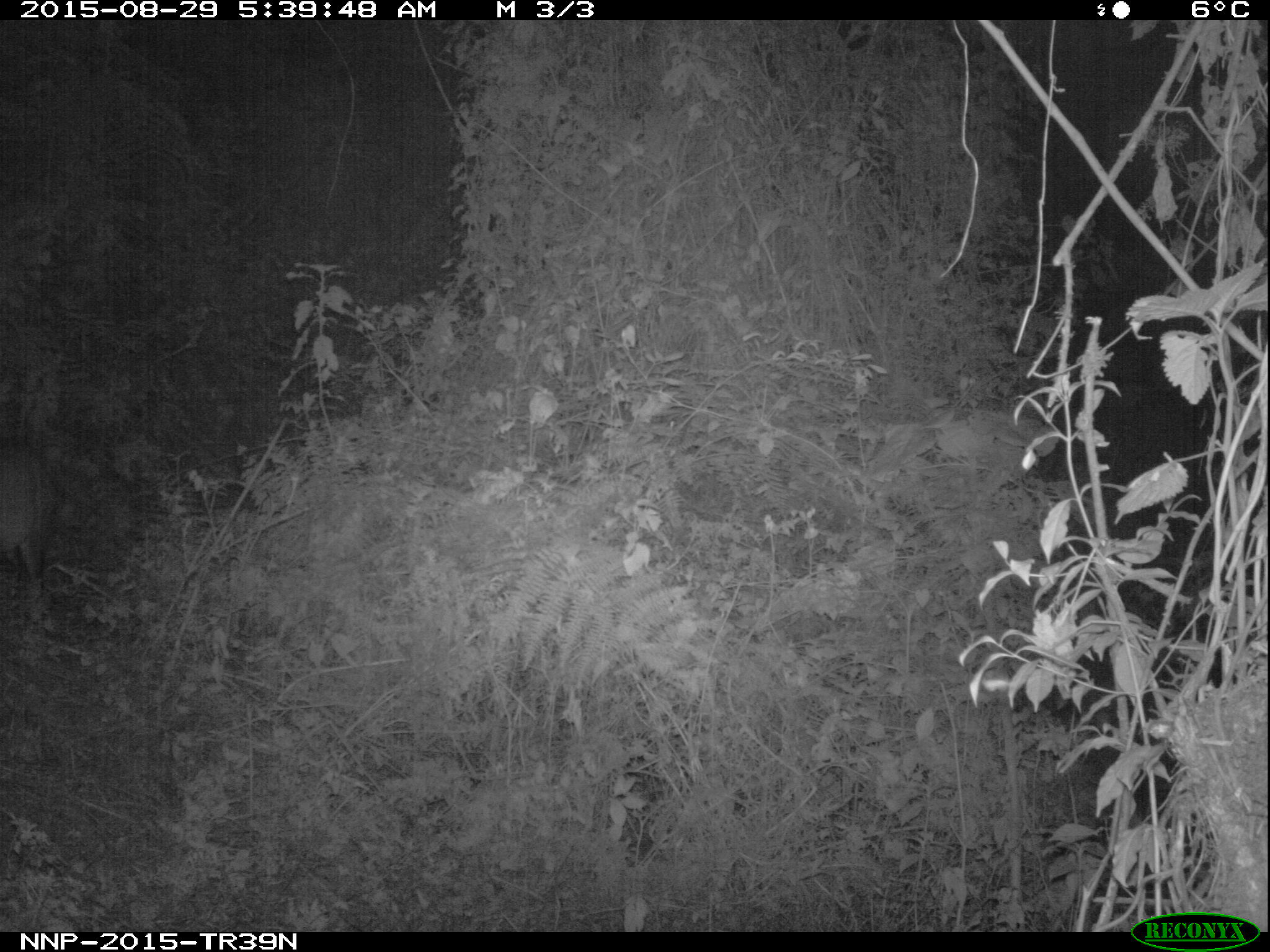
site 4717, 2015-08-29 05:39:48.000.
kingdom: Animalia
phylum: Chordata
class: Mammalia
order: Artiodactyla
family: Bovidae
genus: Cephalophus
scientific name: Cephalophus nigrifrons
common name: black-fronted duiker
Cephalophus nigrifrons (black-fronted duiker), count 1.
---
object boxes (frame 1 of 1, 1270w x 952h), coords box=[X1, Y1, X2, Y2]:
cephalophus nigrifrons: box=[0, 432, 47, 579]